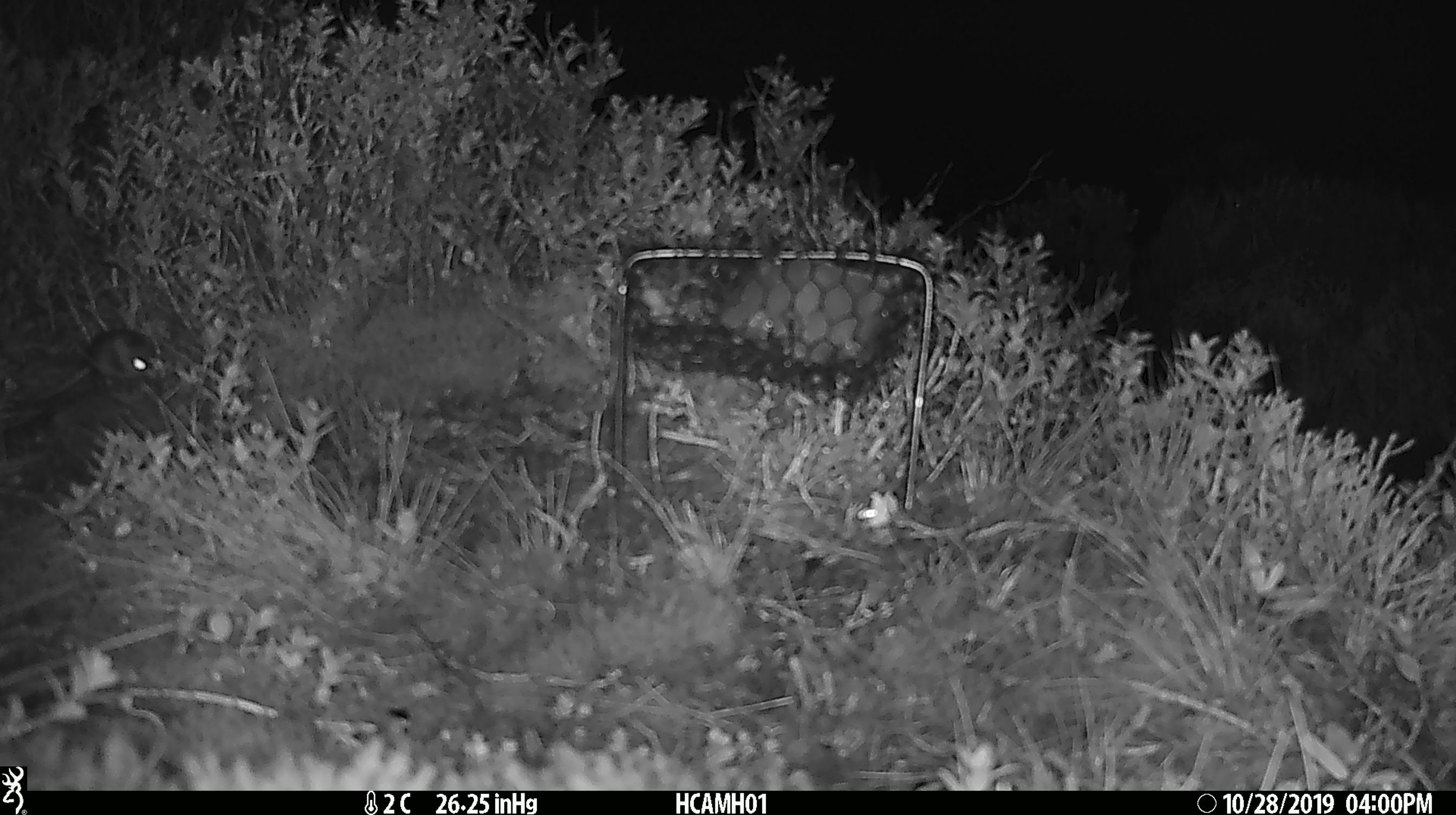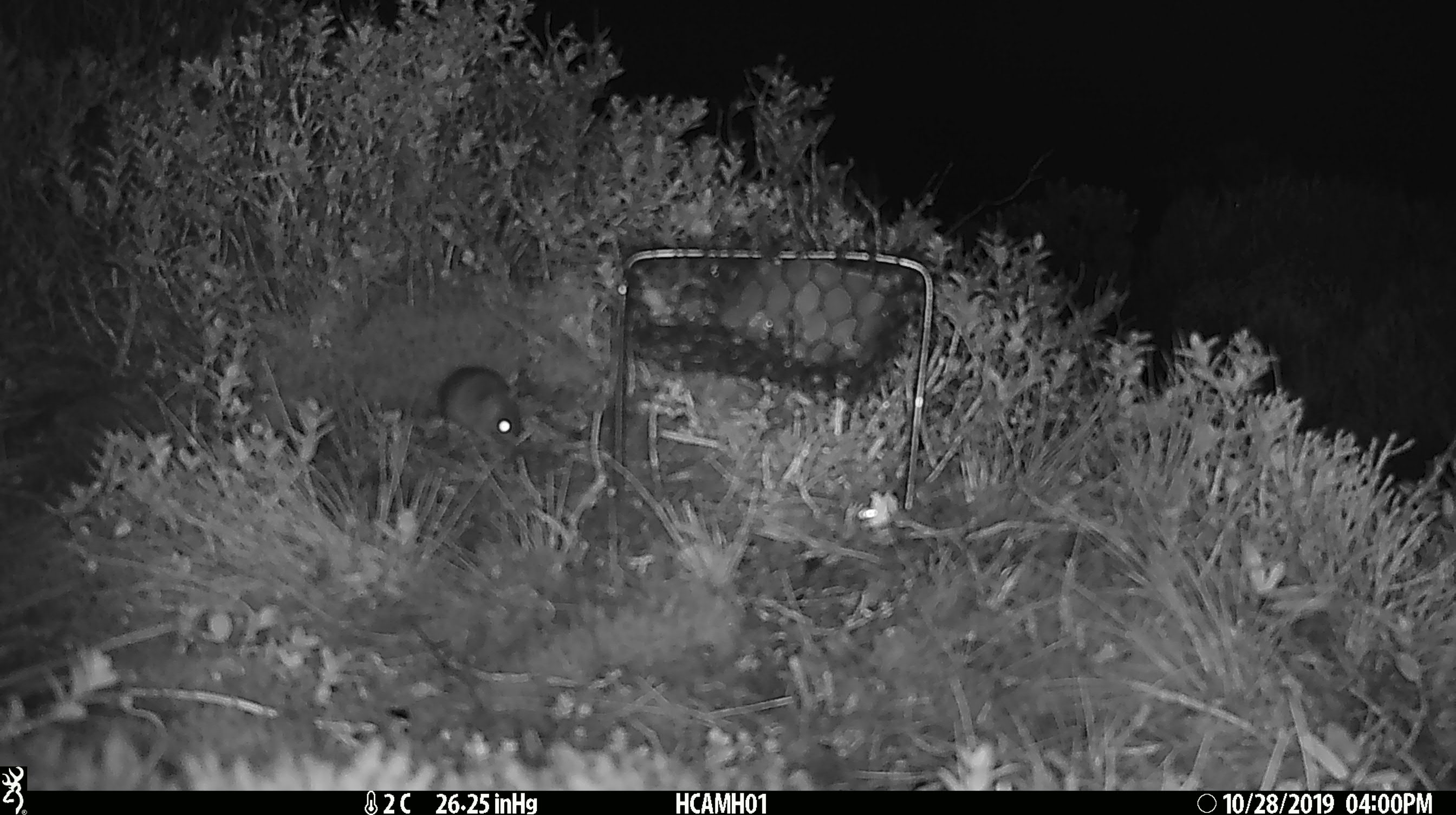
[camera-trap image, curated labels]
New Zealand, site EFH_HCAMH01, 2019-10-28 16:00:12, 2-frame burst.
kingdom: Animalia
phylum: Chordata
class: Mammalia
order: Rodentia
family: Muridae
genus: Mus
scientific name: Mus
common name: mouse